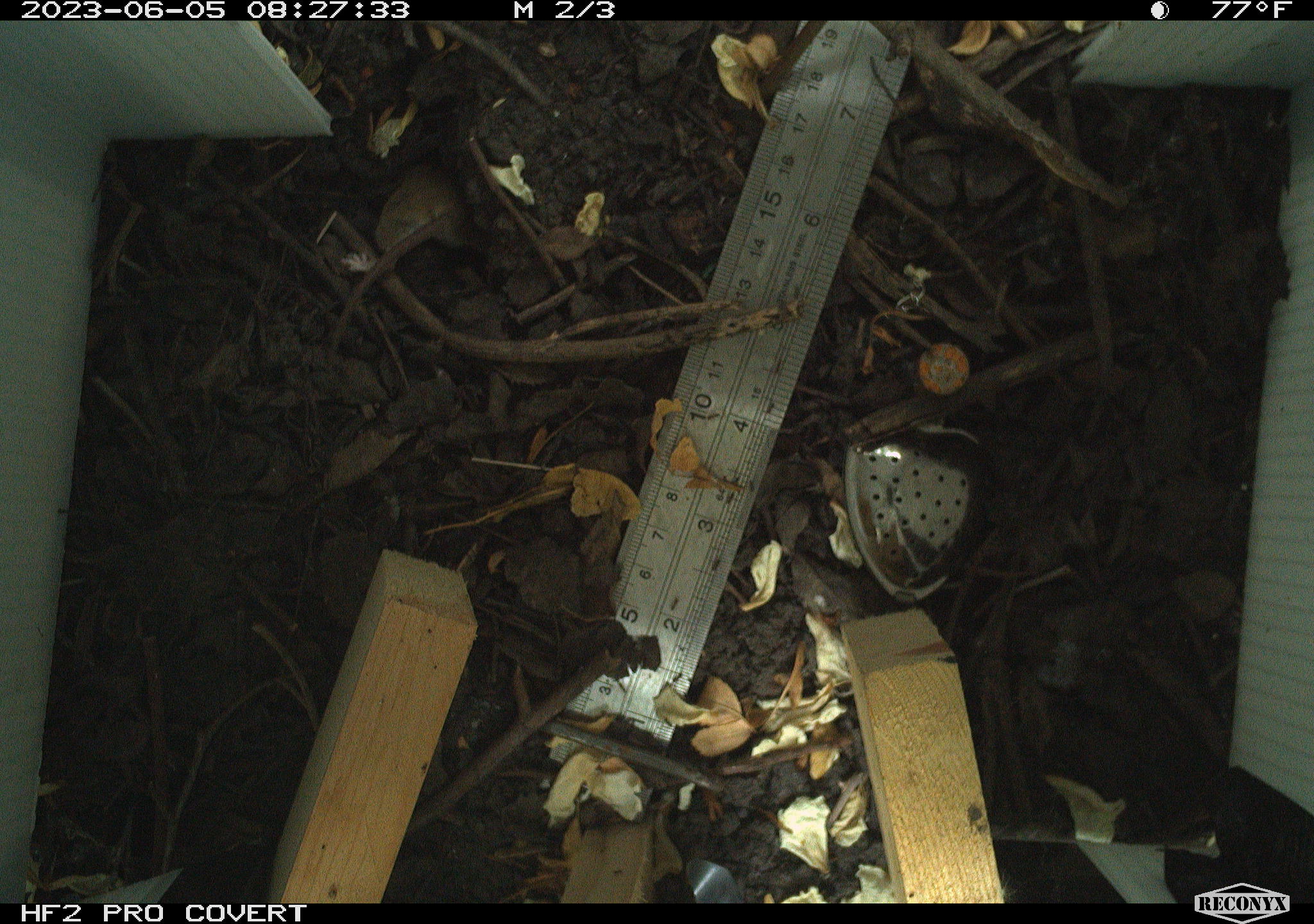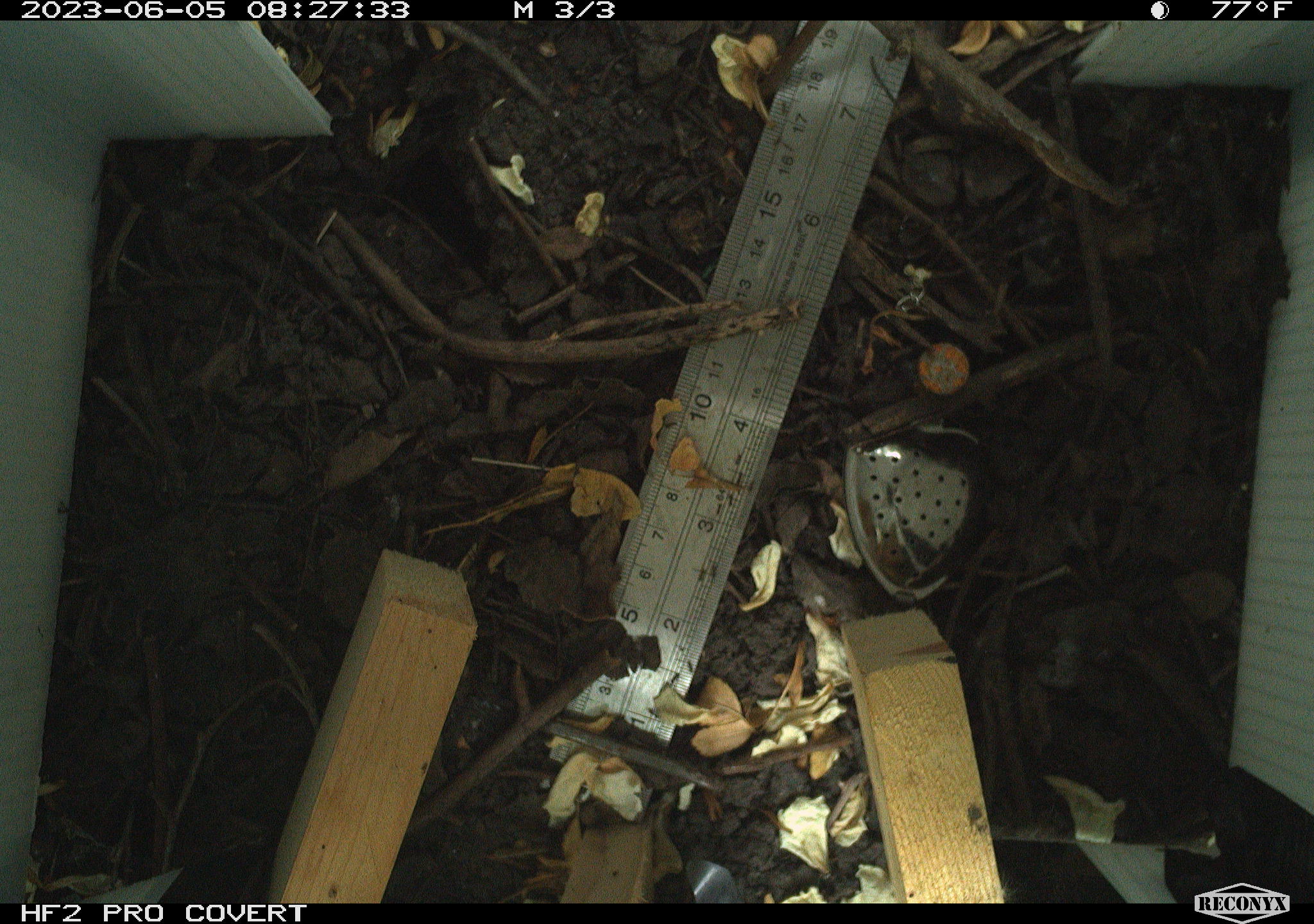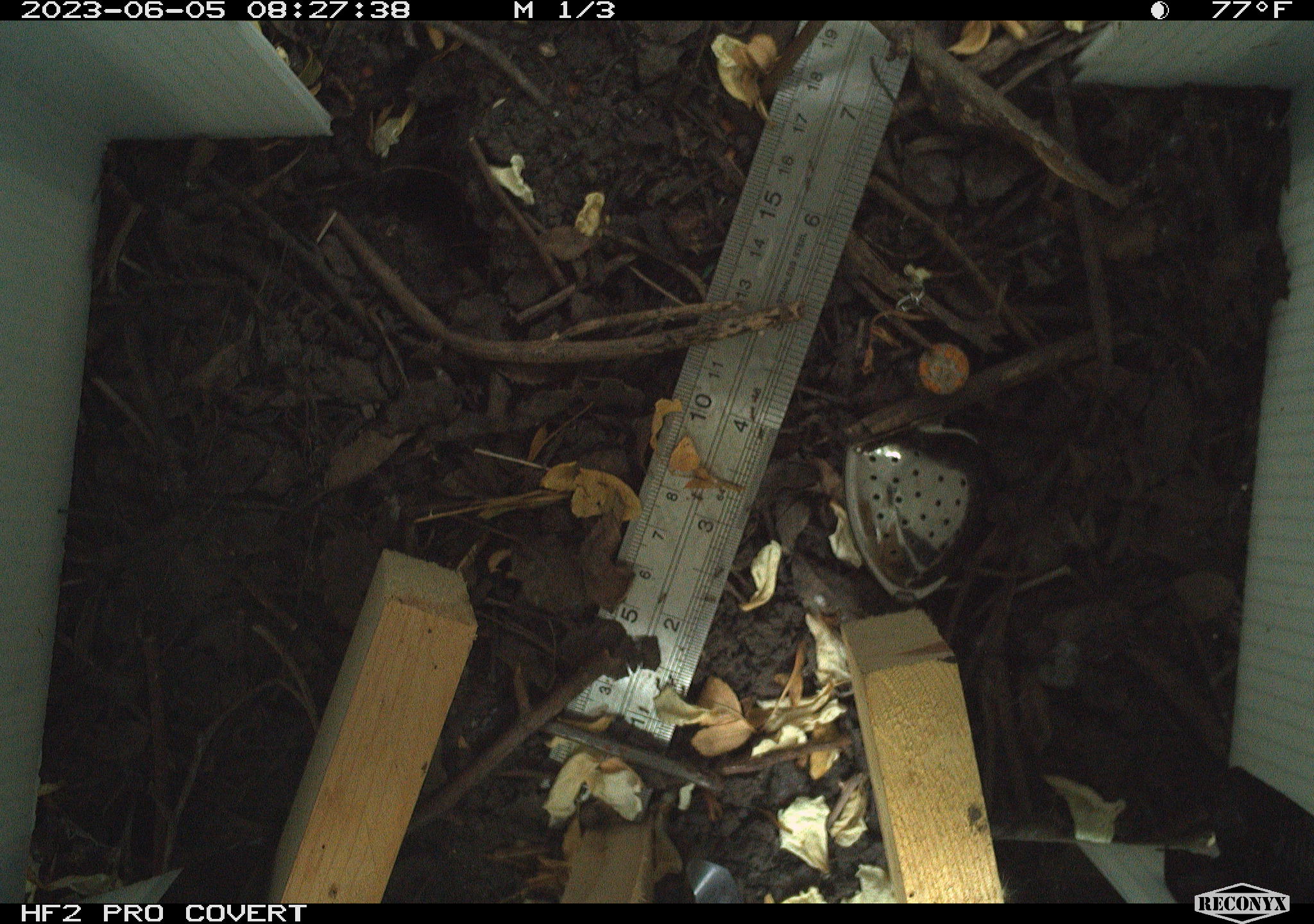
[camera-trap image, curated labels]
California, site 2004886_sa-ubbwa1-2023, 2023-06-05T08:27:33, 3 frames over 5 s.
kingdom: Animalia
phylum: Chordata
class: Mammalia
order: Rodentia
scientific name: Rodentia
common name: mouse species